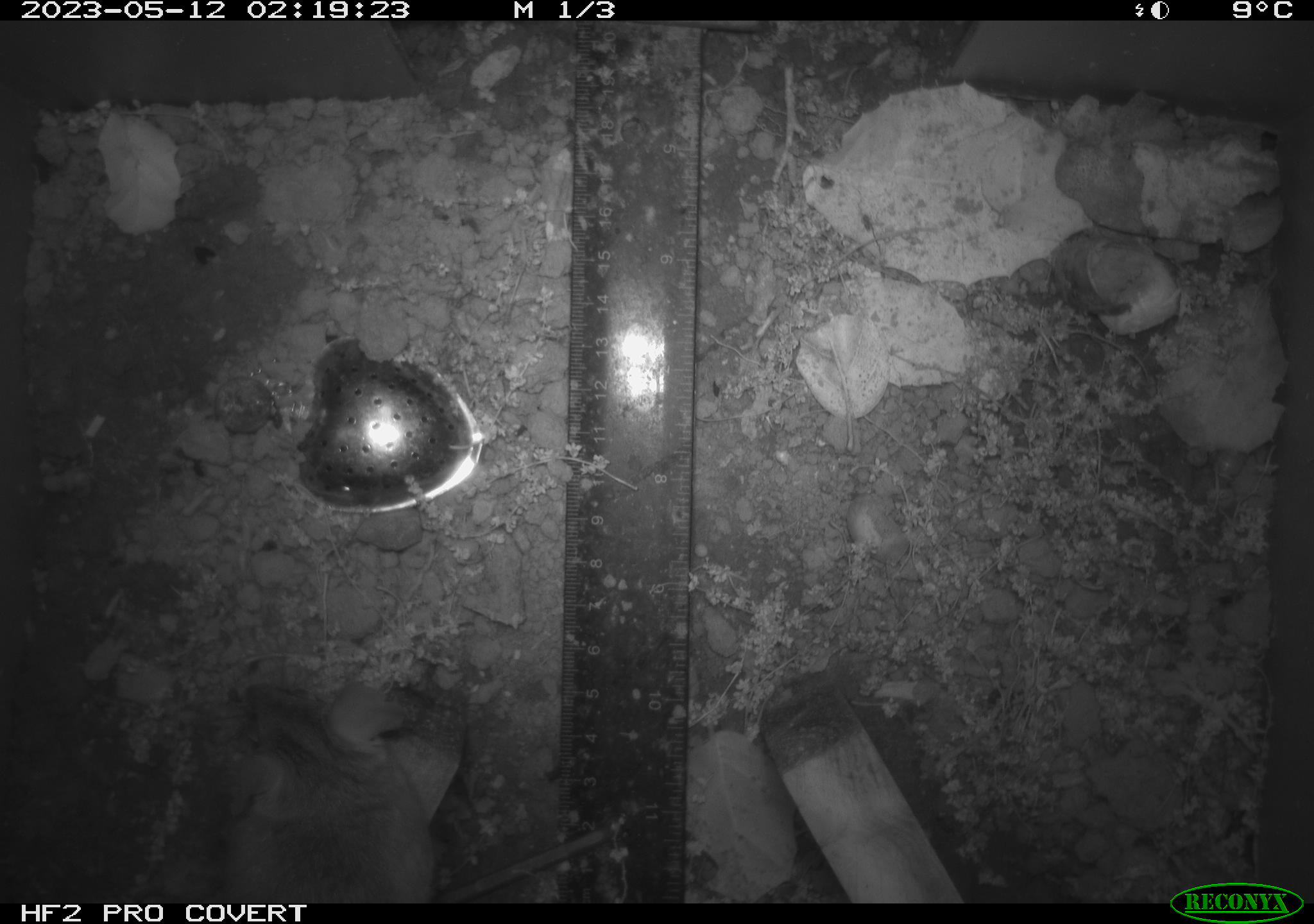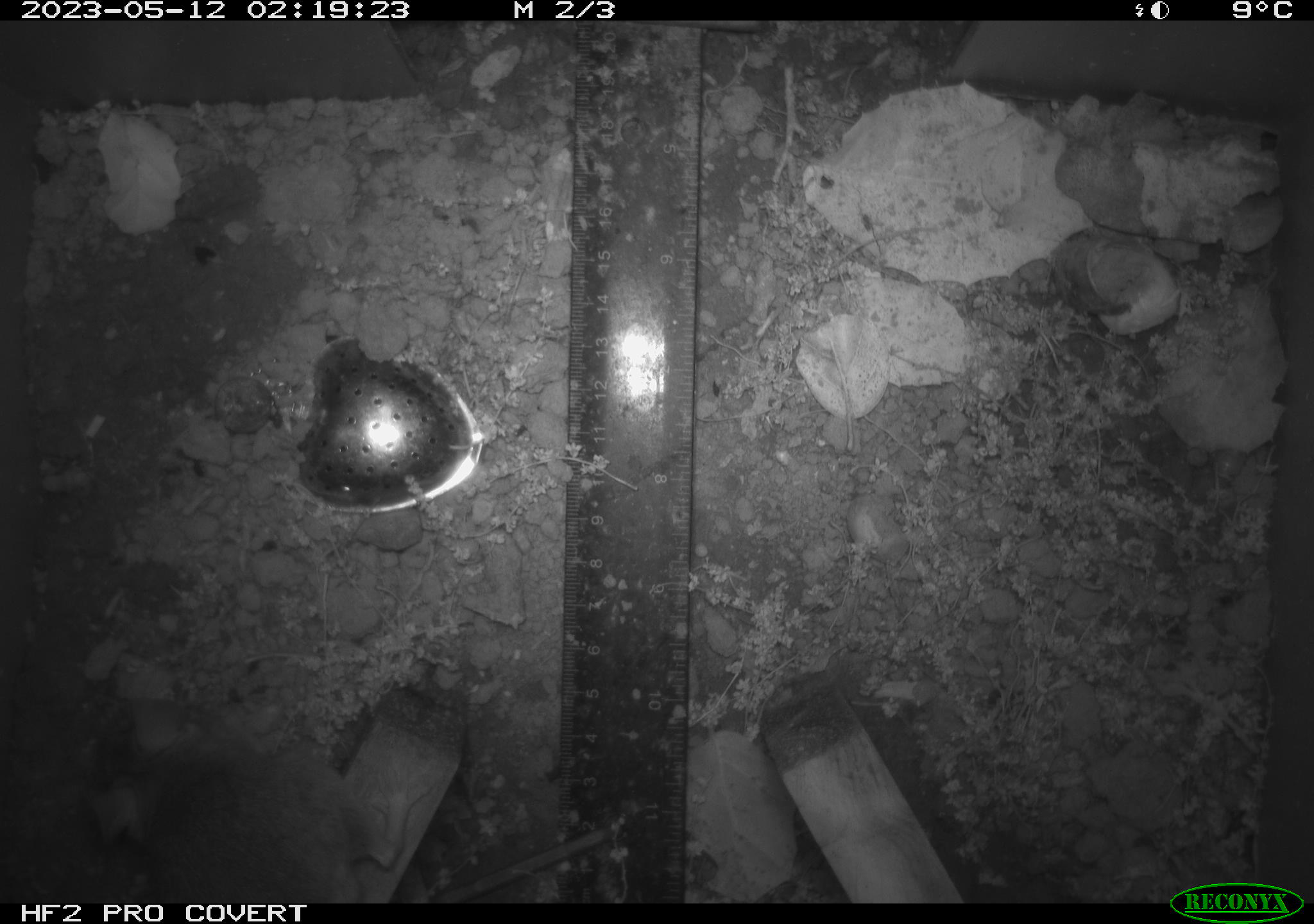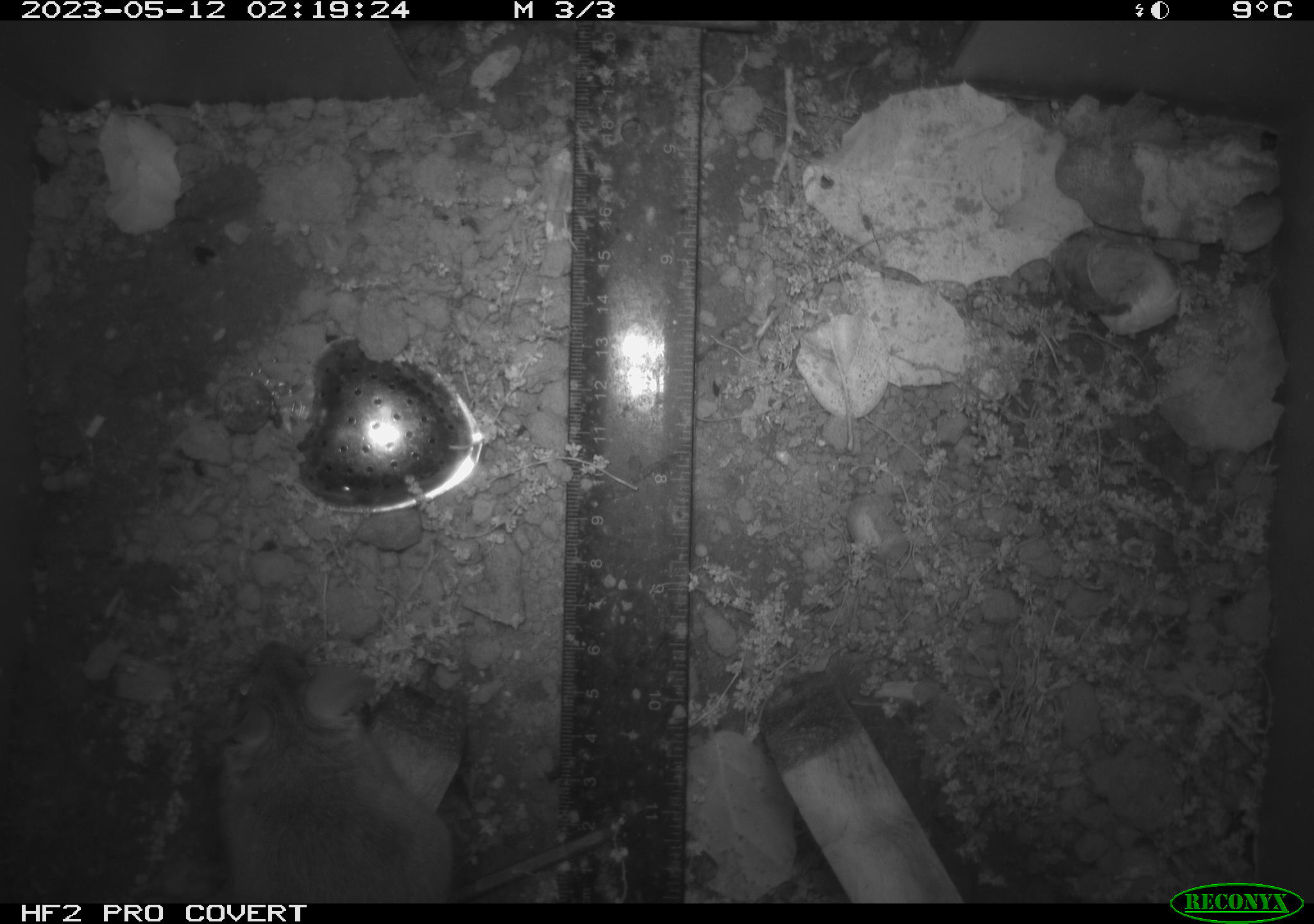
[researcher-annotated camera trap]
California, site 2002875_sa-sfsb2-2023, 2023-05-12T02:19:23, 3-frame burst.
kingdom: Animalia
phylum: Chordata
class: Mammalia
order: Rodentia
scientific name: Rodentia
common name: mouse species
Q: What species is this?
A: Mouse species (Rodentia).